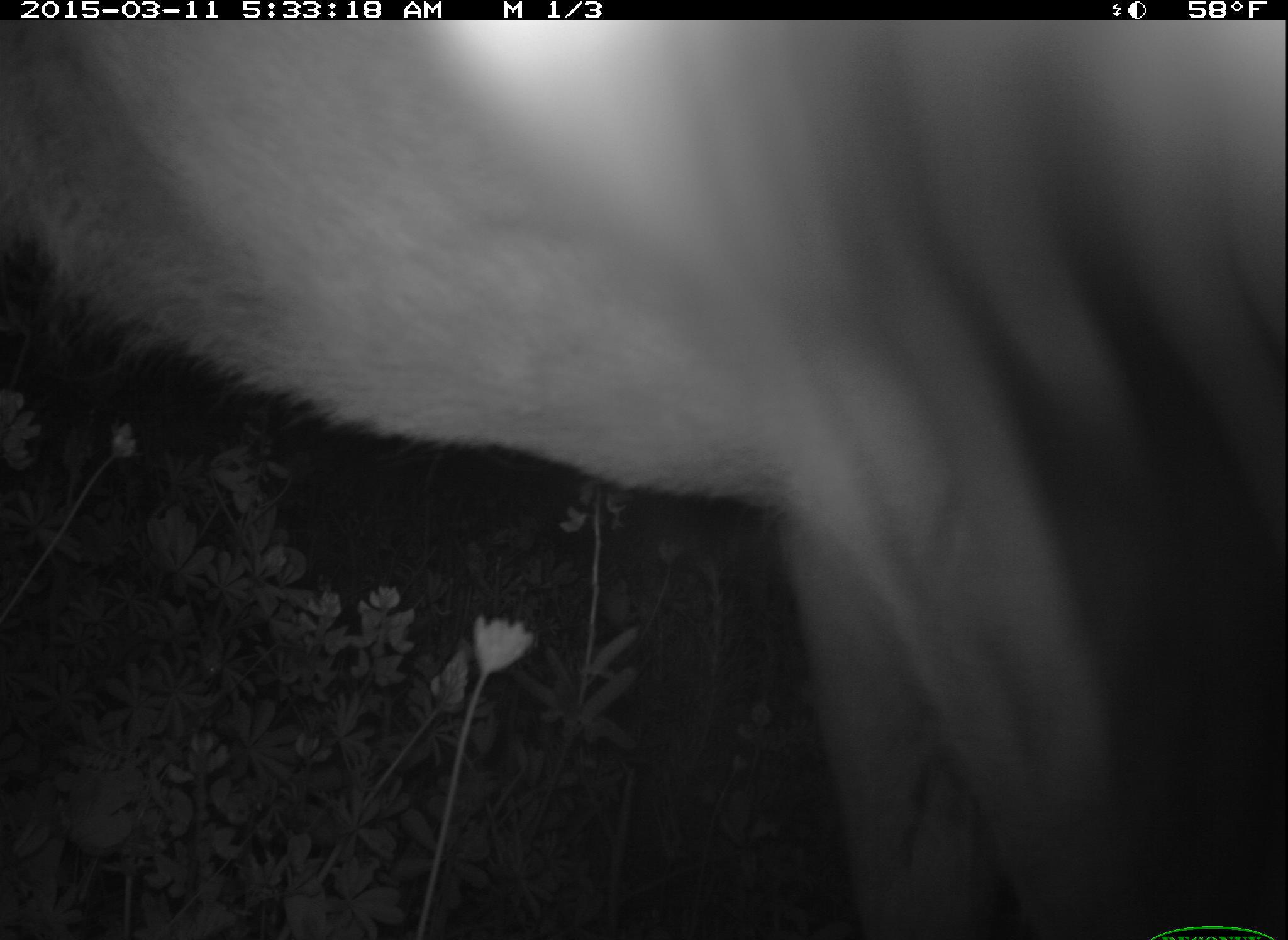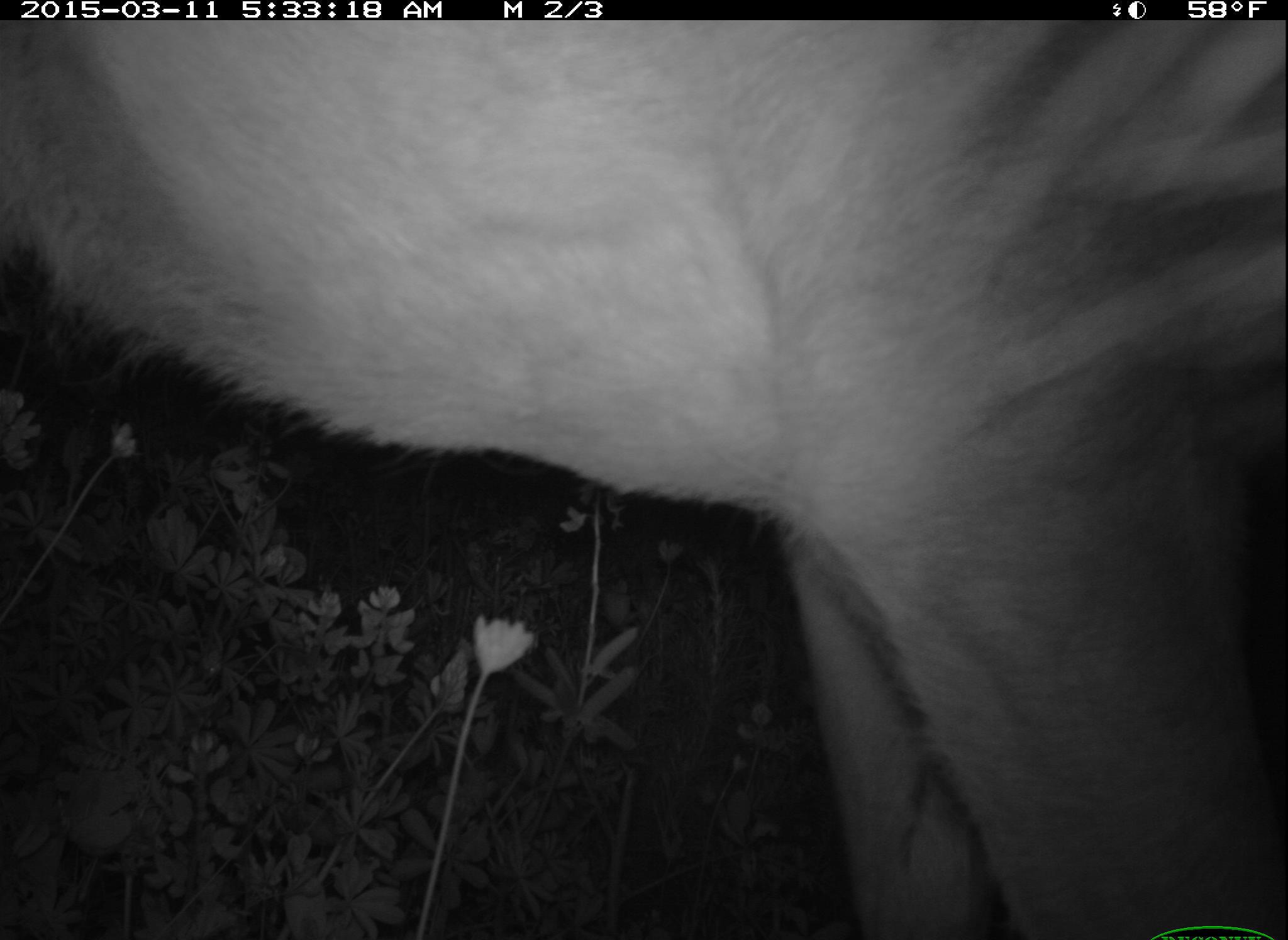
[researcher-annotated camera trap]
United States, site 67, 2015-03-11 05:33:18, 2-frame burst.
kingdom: Animalia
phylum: Chordata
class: Mammalia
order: Artiodactyla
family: Cervidae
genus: Odocoileus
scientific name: Odocoileus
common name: deer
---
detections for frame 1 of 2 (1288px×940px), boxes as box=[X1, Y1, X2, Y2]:
deer: box=[2, 18, 1285, 936]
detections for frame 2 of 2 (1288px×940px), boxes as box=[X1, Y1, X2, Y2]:
deer: box=[0, 25, 1285, 917]